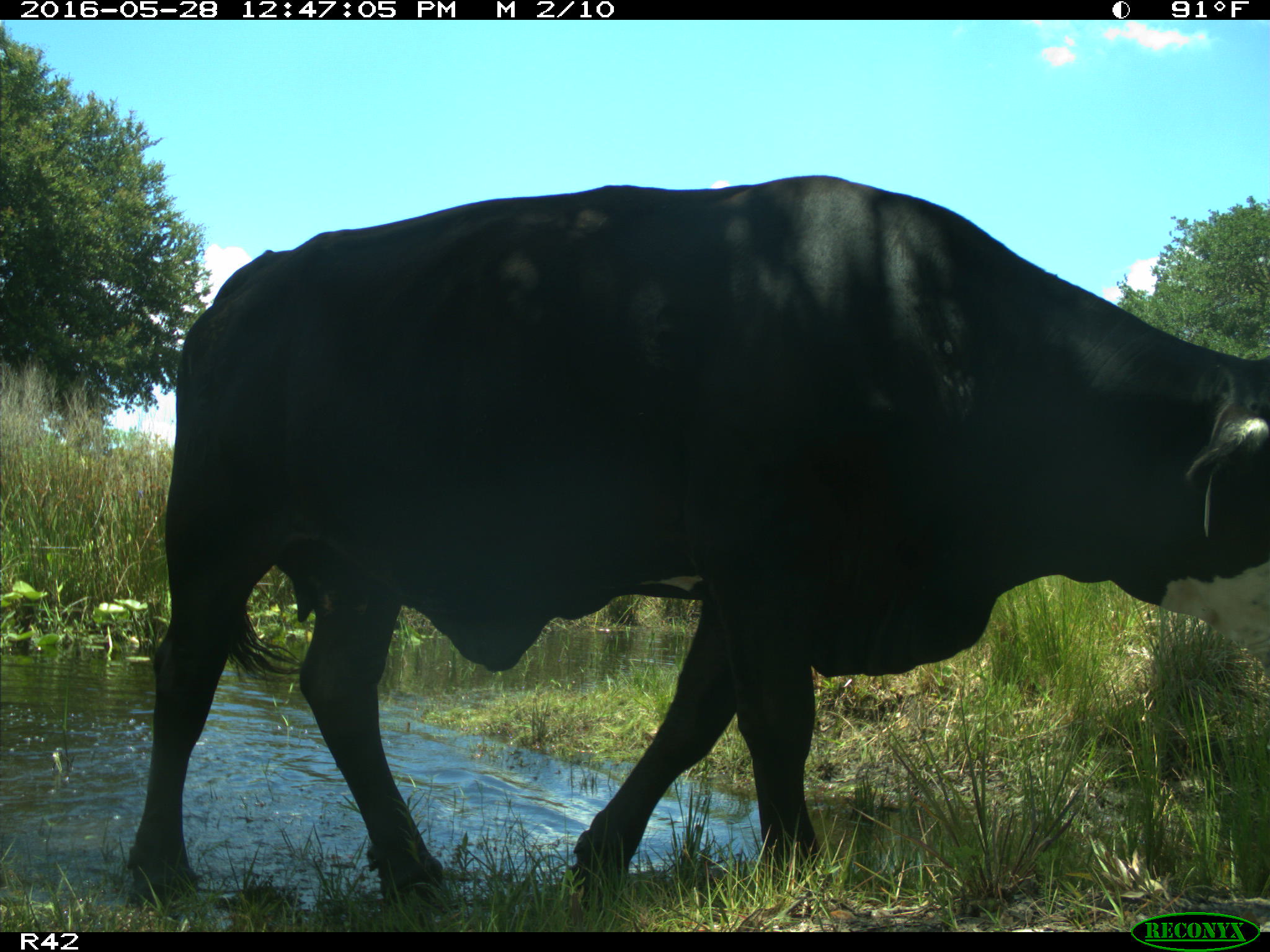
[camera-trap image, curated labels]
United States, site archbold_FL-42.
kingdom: Animalia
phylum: Chordata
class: Mammalia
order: Artiodactyla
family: Bovidae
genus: Bos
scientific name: Bos taurus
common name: domestic cow